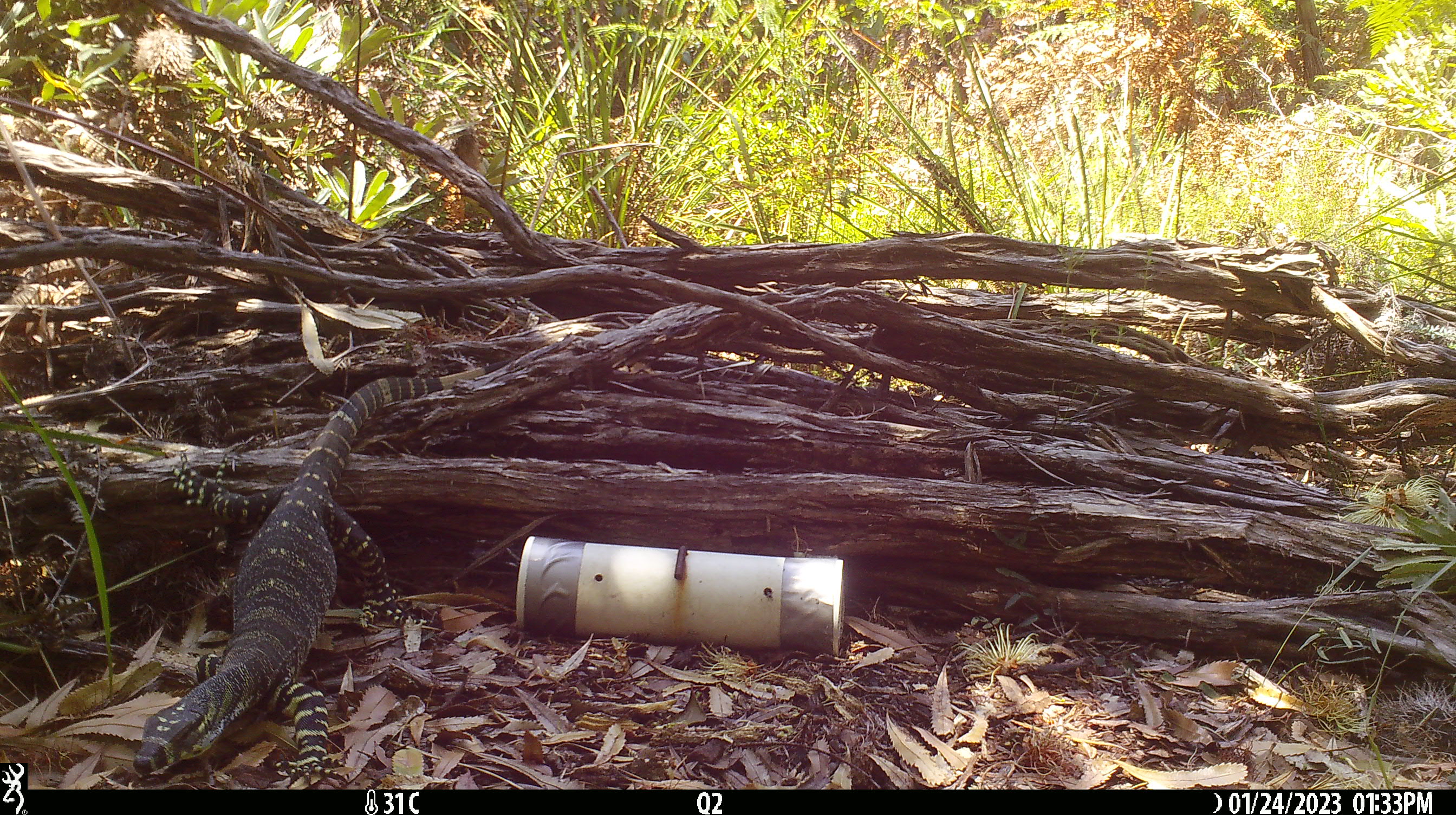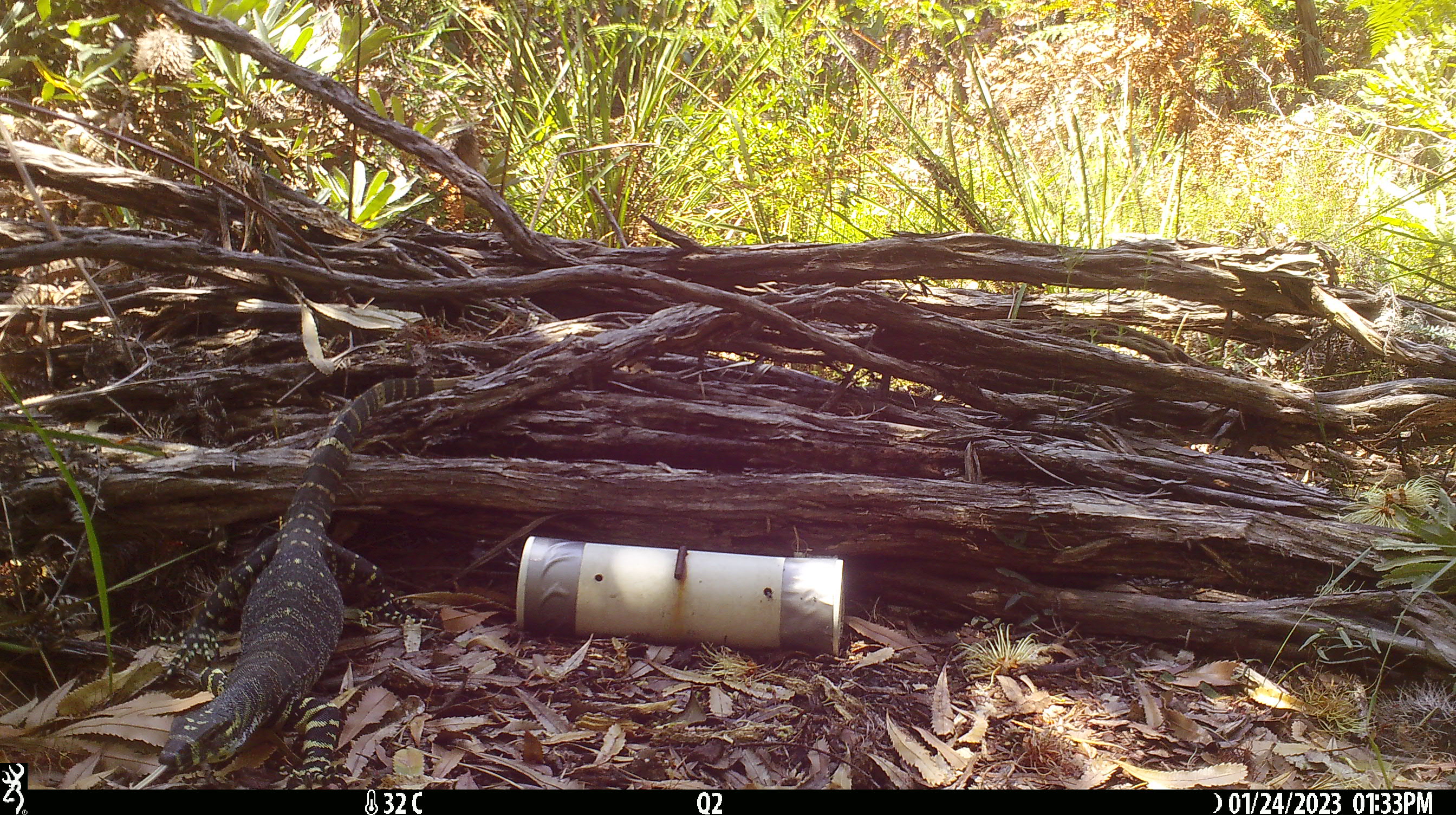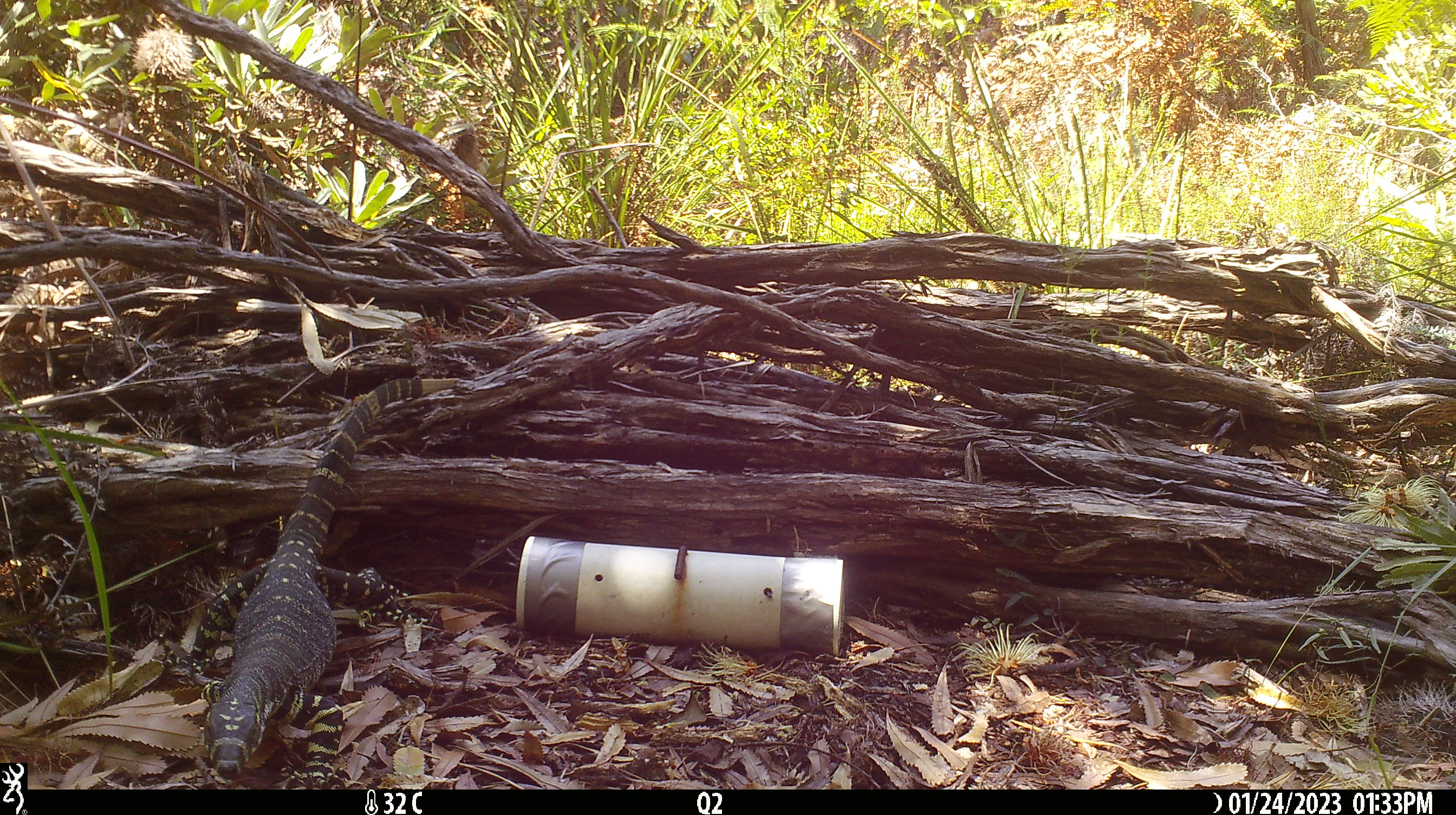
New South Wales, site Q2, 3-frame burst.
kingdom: Animalia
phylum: Chordata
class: Reptilia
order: Squamata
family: Varanidae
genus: Varanus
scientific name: Varanus varius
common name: lace monitor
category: goanna